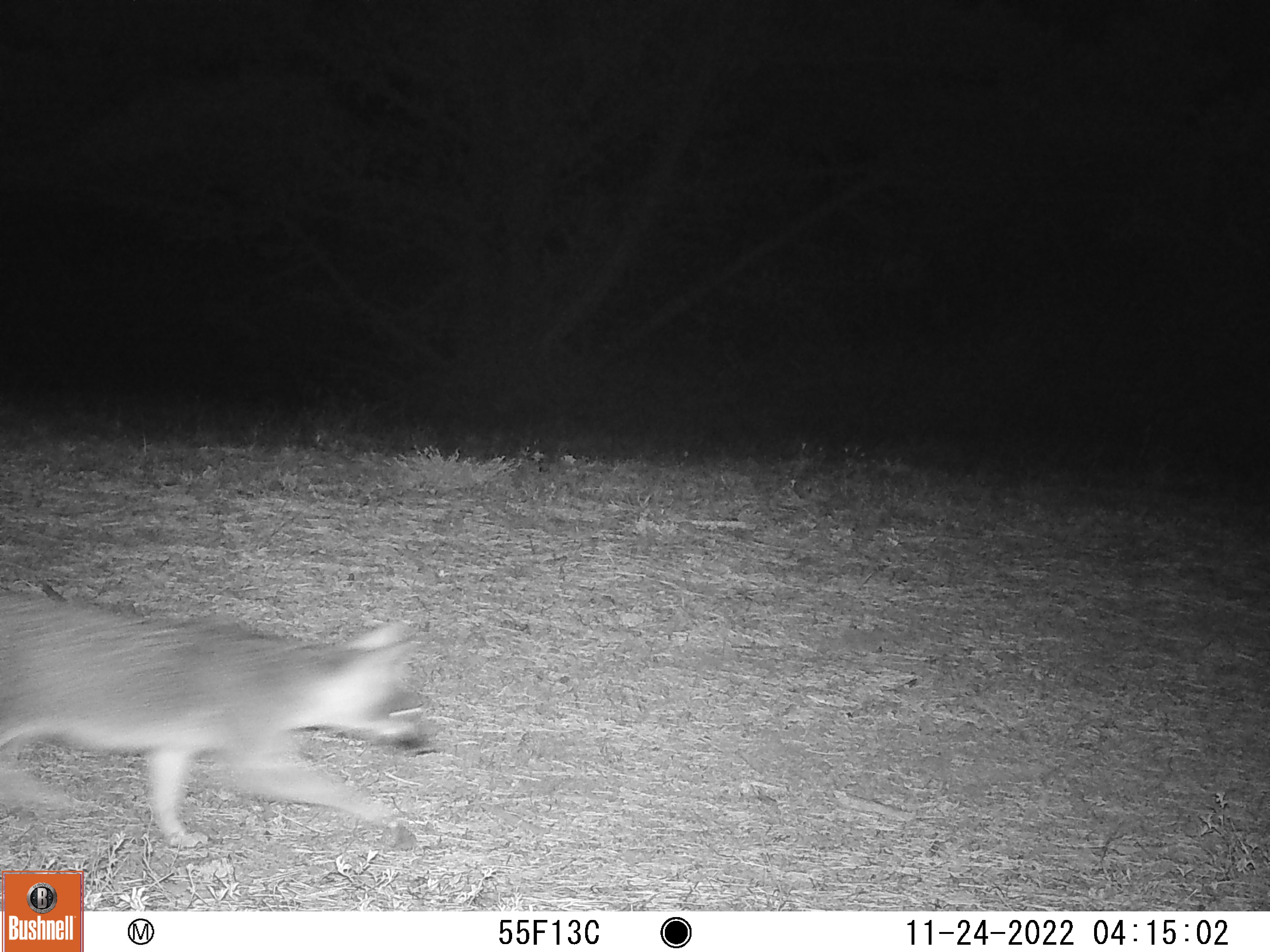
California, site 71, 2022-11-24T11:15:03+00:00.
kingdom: Animalia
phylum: Chordata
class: Mammalia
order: Carnivora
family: Canidae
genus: Urocyon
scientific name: Urocyon cinereoargenteus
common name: gray fox